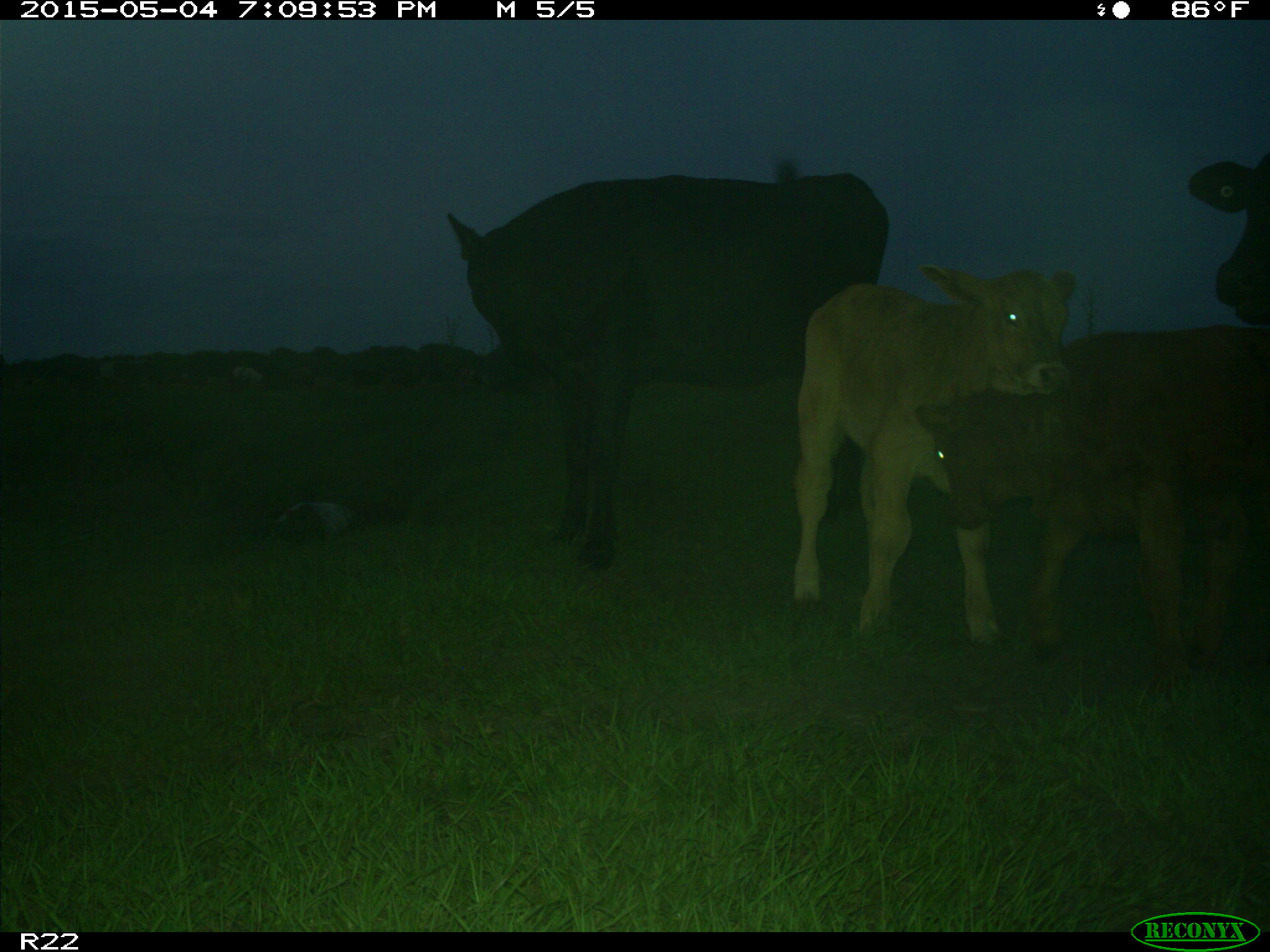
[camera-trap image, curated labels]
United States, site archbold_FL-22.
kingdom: Animalia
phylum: Chordata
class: Mammalia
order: Artiodactyla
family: Bovidae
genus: Bos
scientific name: Bos taurus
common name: domestic cow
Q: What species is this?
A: Bos taurus (domestic cow).